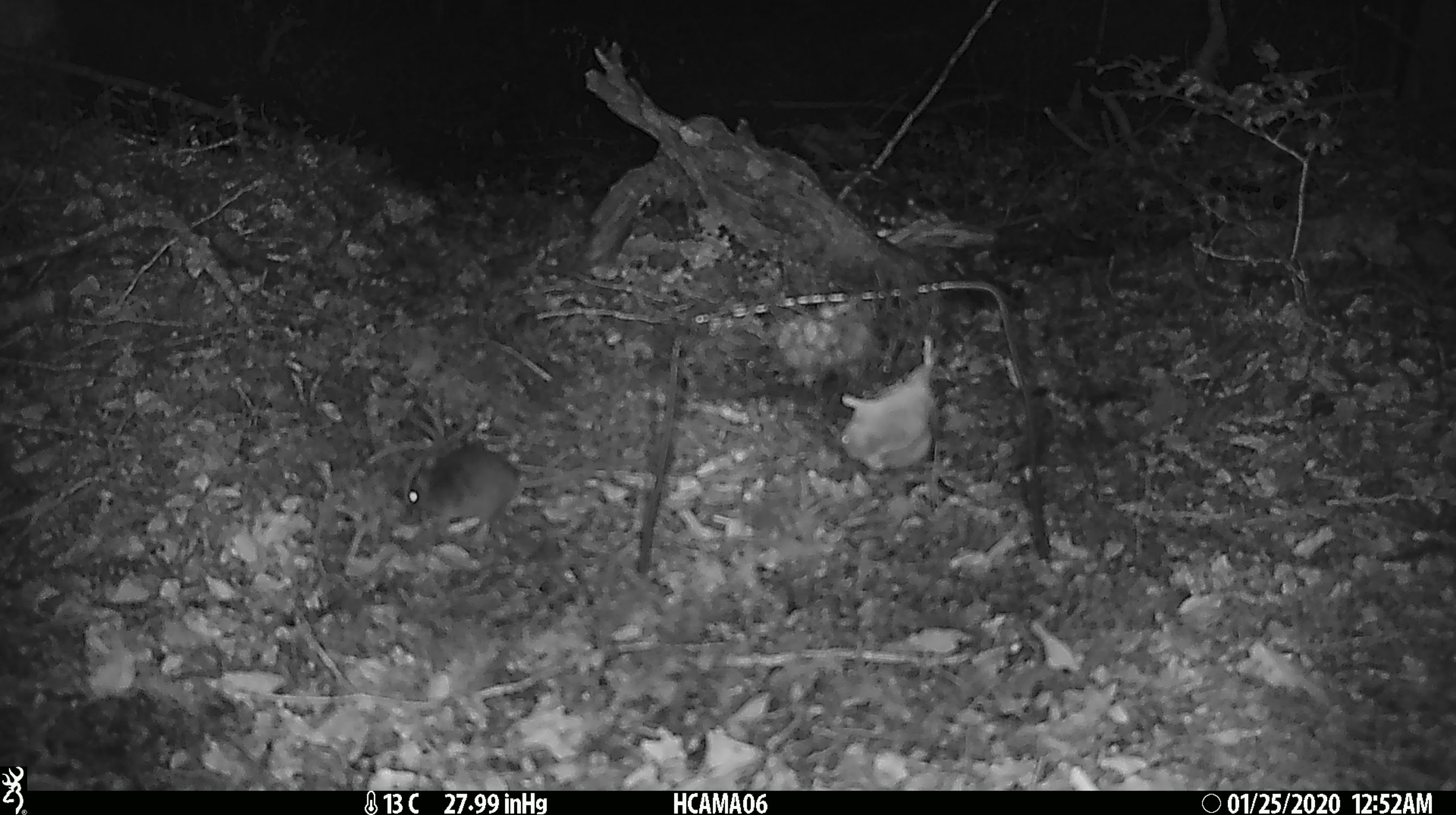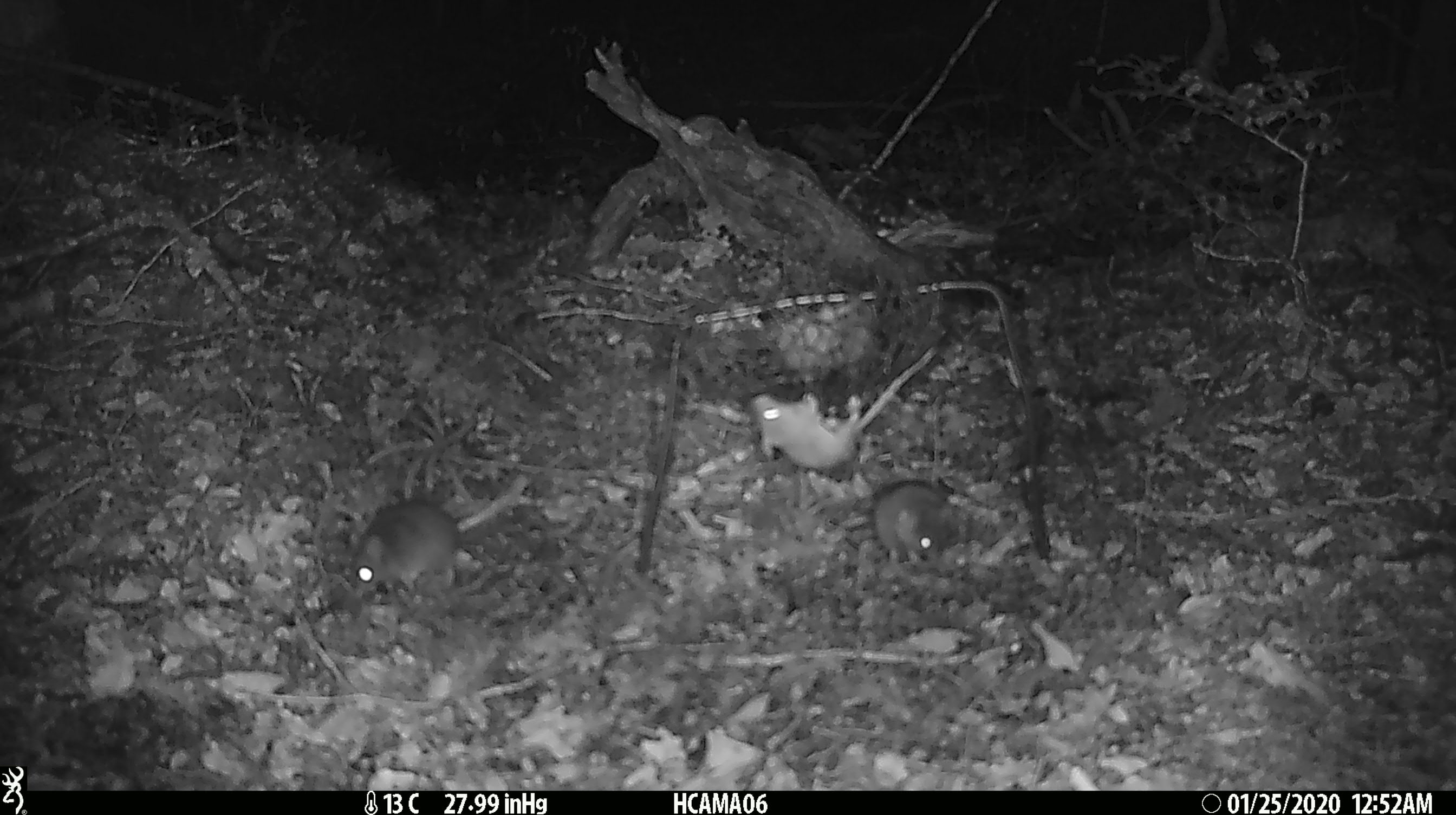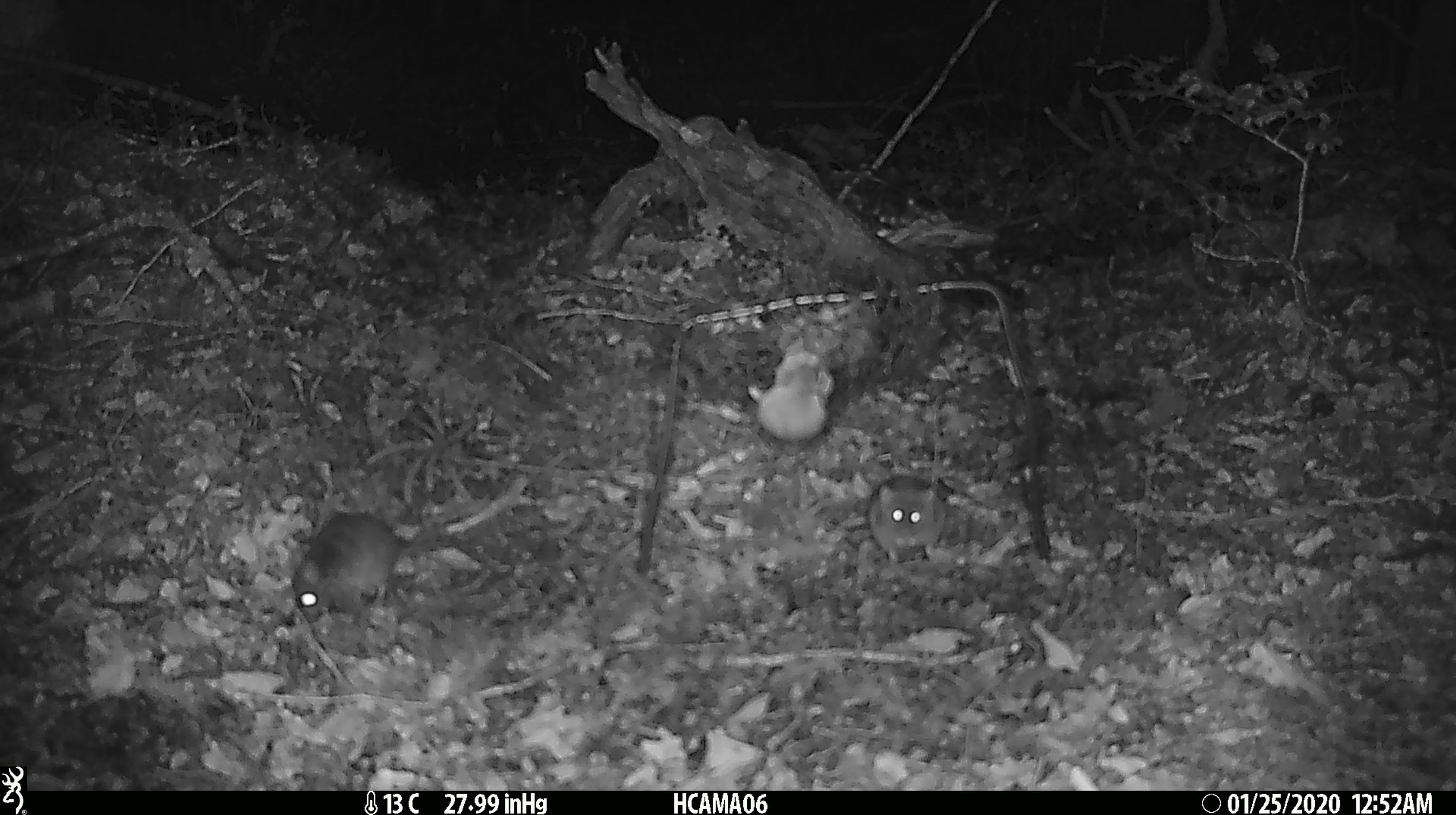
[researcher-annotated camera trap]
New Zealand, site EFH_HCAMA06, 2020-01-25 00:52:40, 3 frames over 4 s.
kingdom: Animalia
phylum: Chordata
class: Mammalia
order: Rodentia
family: Muridae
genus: Mus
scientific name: Mus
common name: mouse